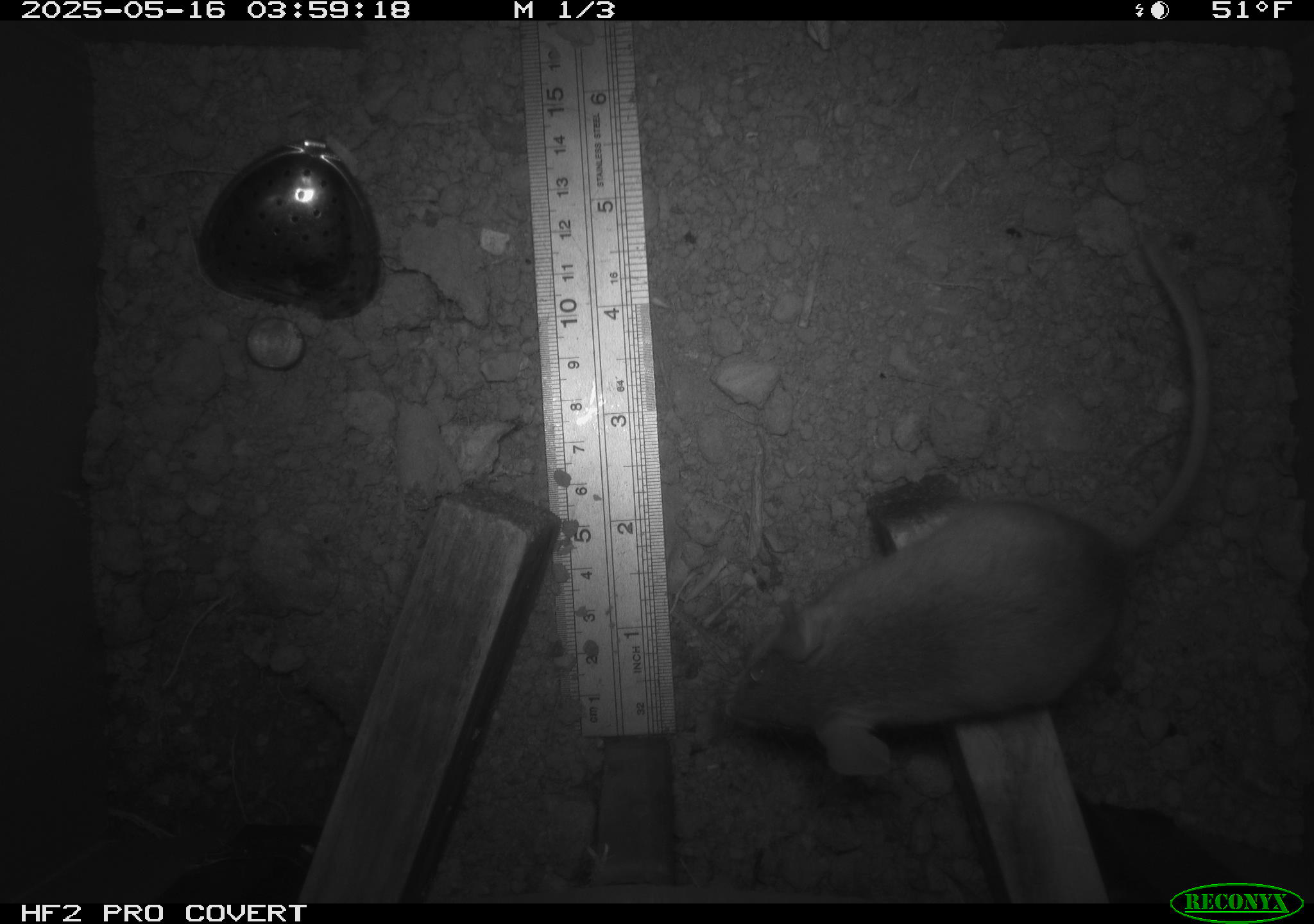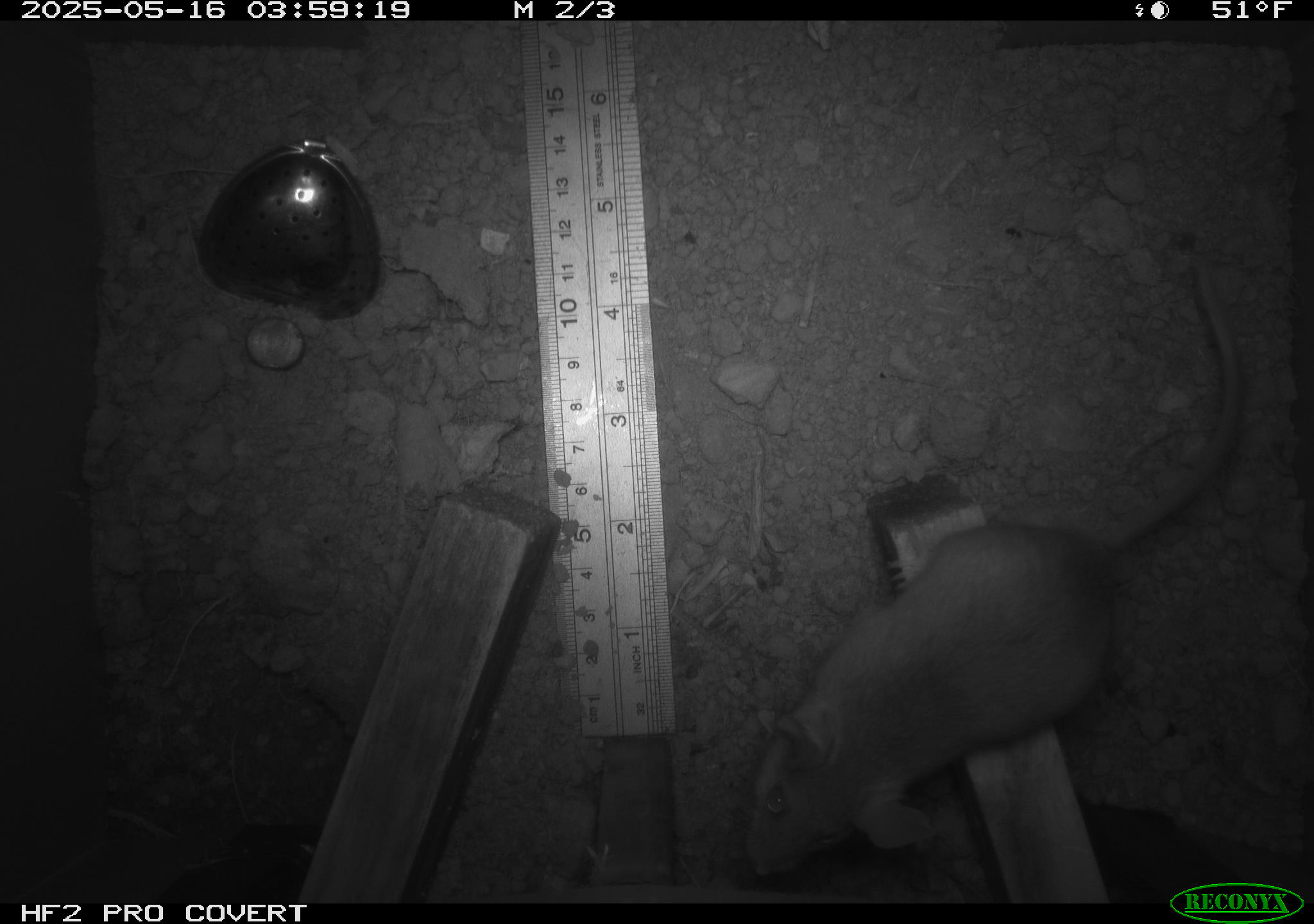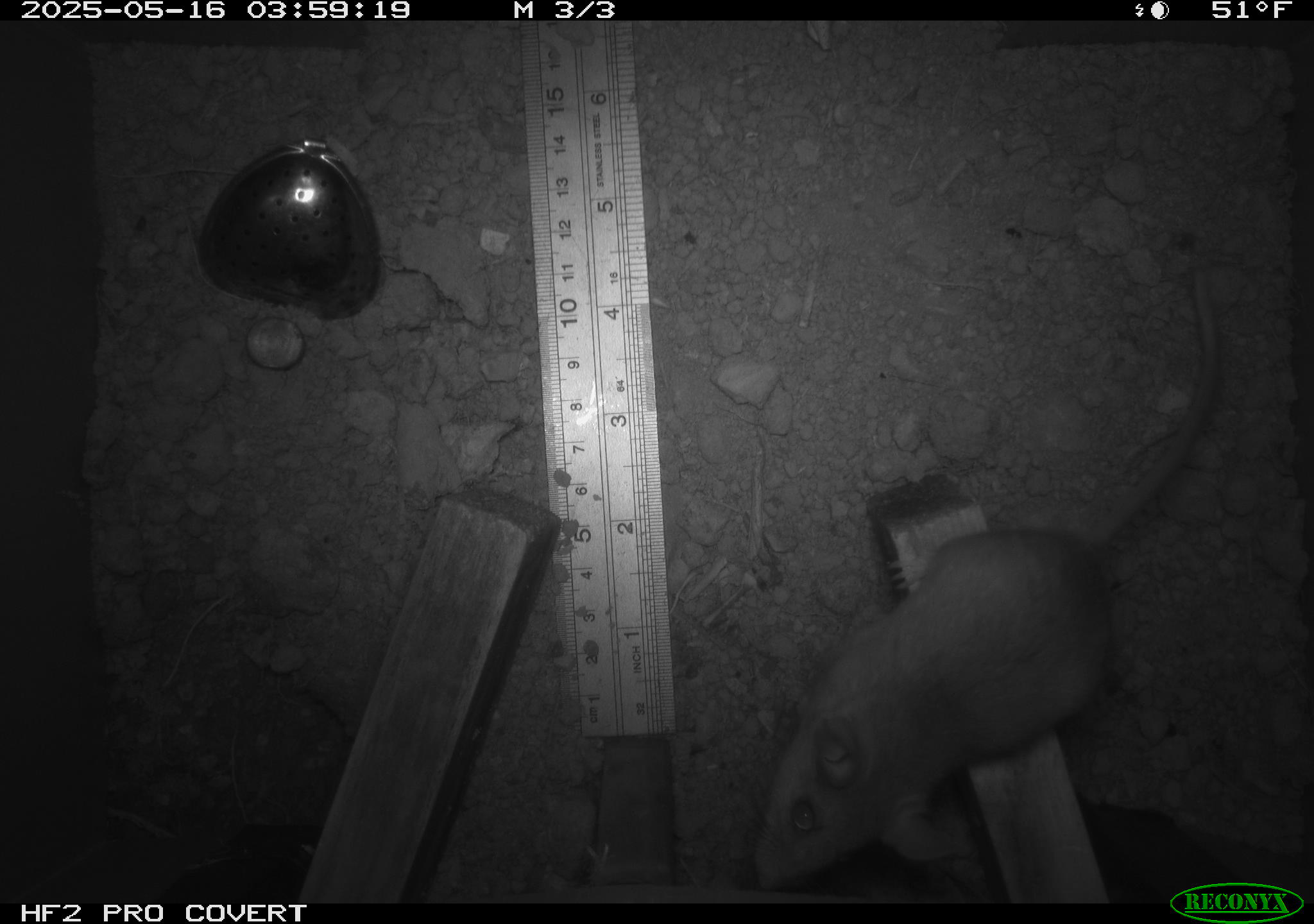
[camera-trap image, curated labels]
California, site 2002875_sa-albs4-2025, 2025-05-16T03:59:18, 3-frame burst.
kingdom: Animalia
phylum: Chordata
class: Mammalia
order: Rodentia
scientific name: Rodentia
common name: mouse species